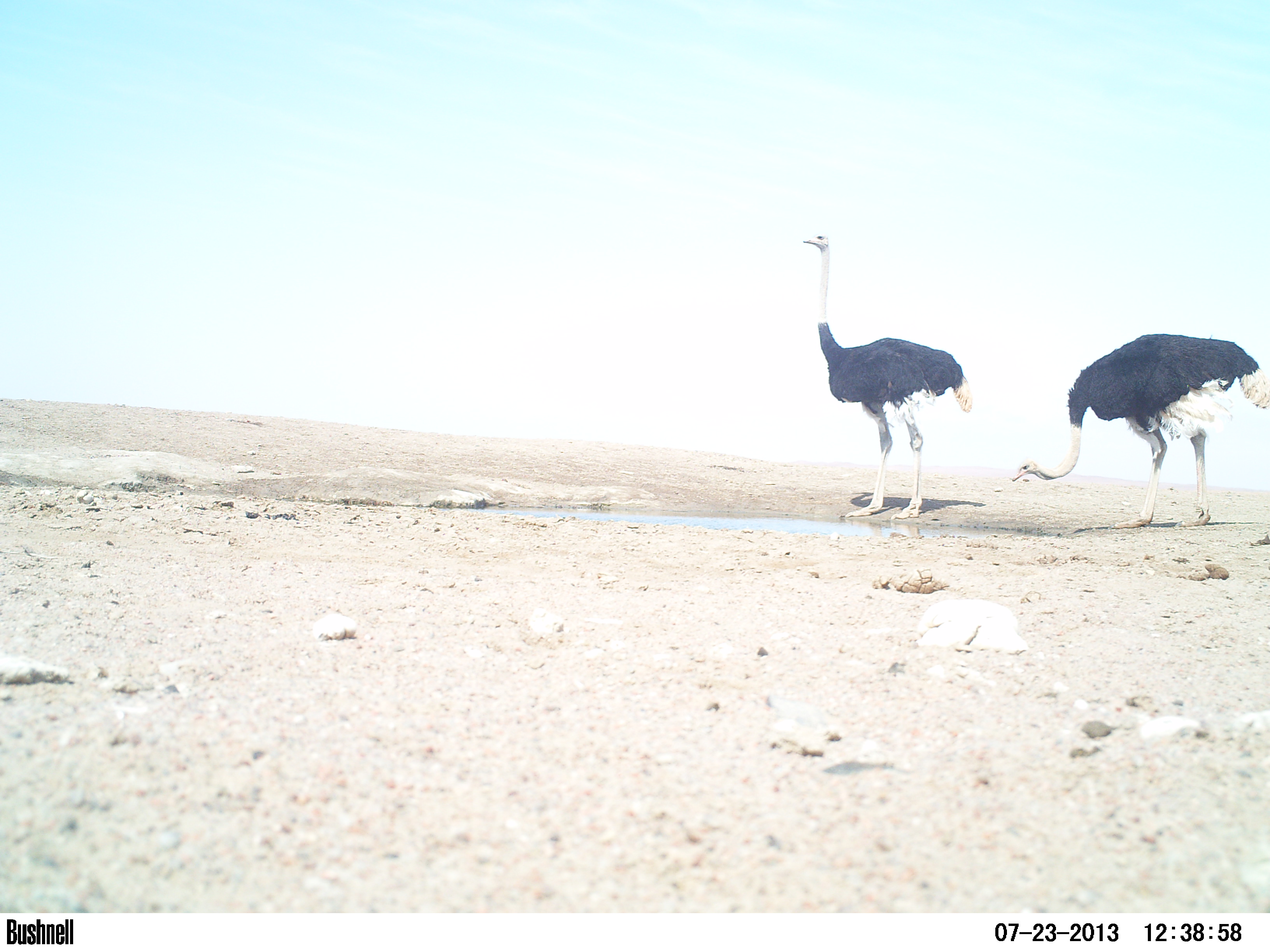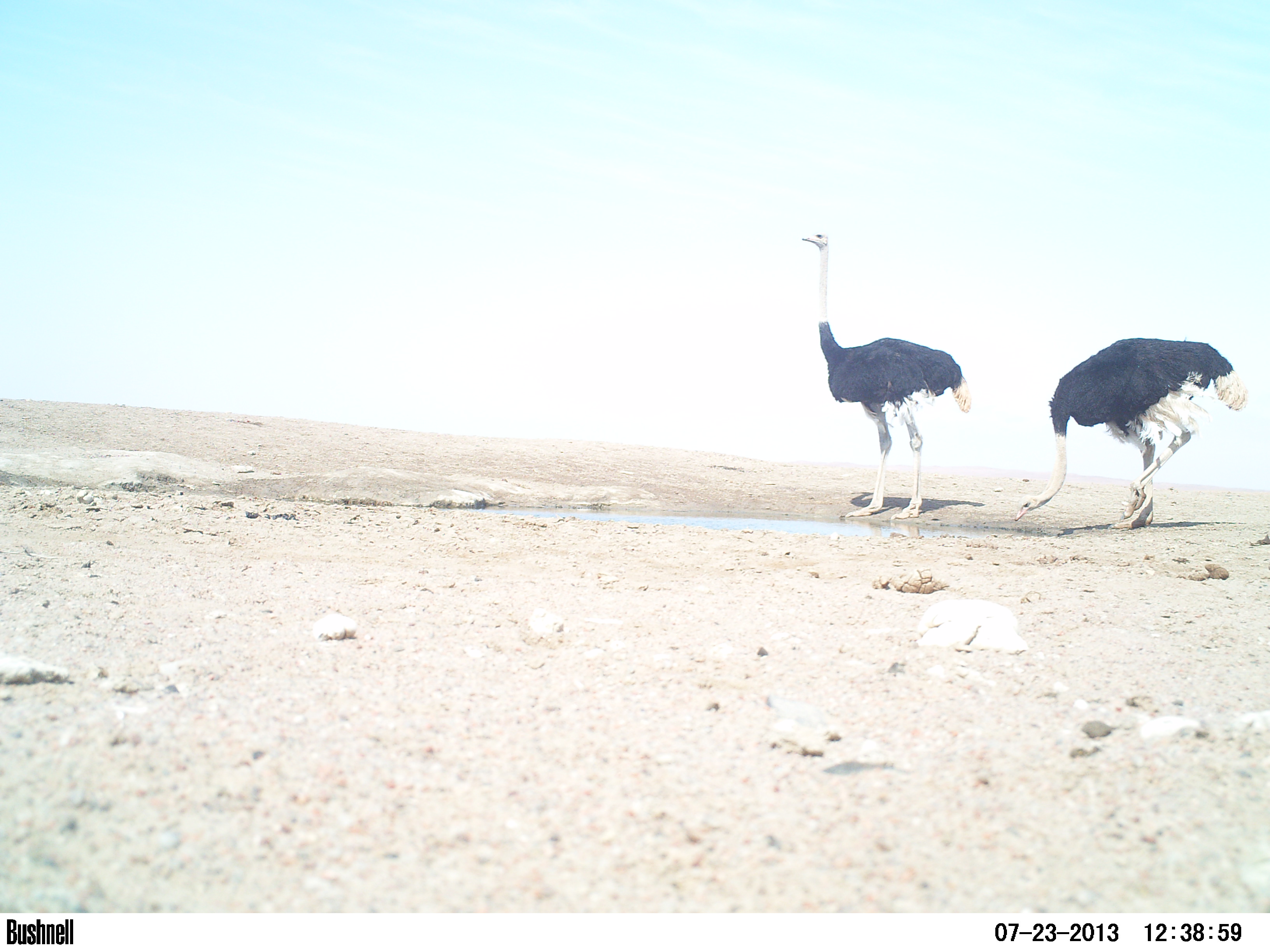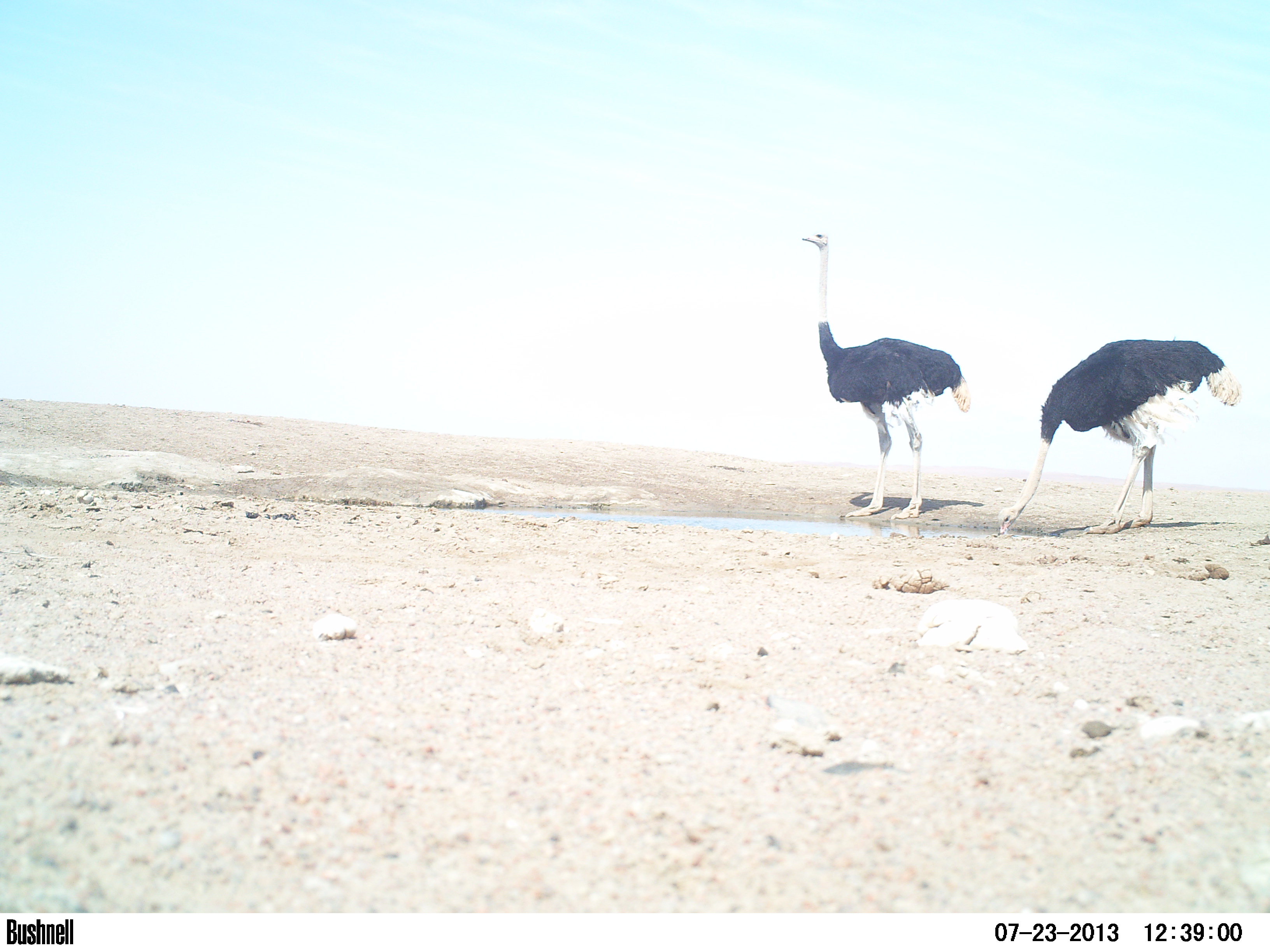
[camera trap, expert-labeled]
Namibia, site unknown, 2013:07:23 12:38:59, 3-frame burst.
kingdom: Animalia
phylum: Chordata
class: Aves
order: Struthioniformes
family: Struthionidae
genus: Struthio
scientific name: Struthio camelus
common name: common ostrich